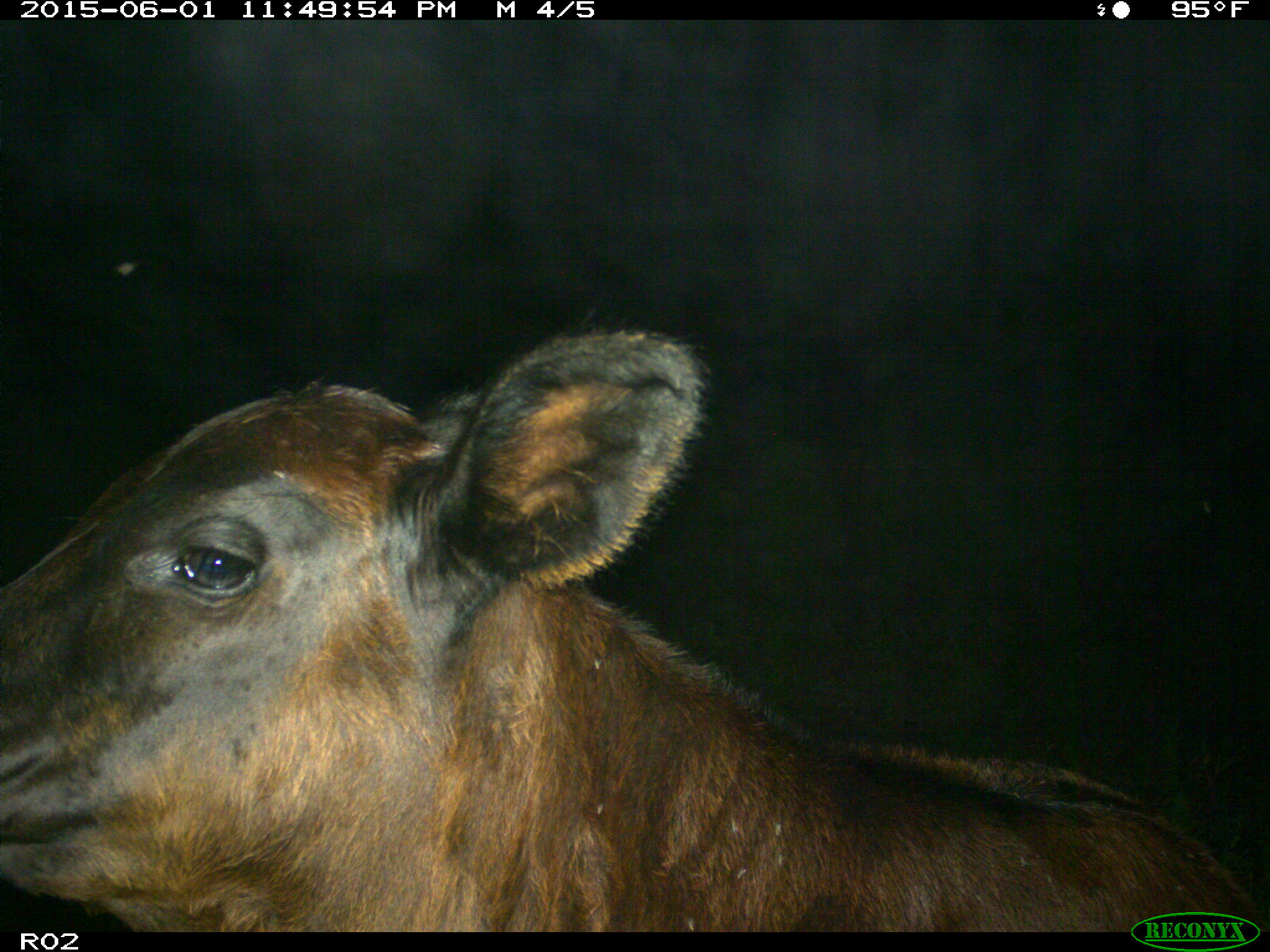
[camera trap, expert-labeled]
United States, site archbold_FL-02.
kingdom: Animalia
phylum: Chordata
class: Mammalia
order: Artiodactyla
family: Bovidae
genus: Bos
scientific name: Bos taurus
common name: domestic cow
Bos taurus (domestic cow).